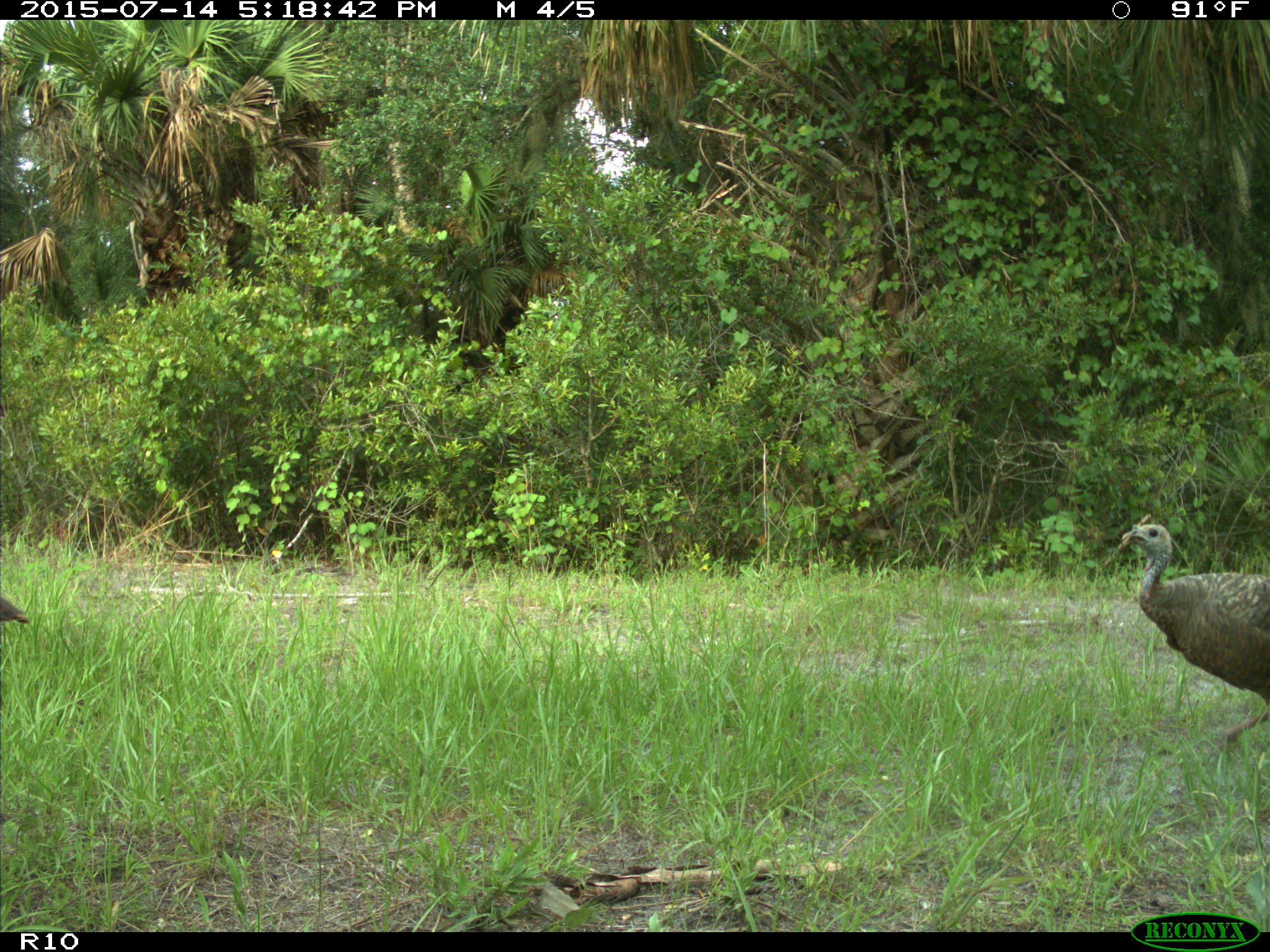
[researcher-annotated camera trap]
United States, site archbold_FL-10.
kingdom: Animalia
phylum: Chordata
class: Aves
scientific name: Aves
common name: birds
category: unidentified bird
Unidentified bird (birds) (Aves).